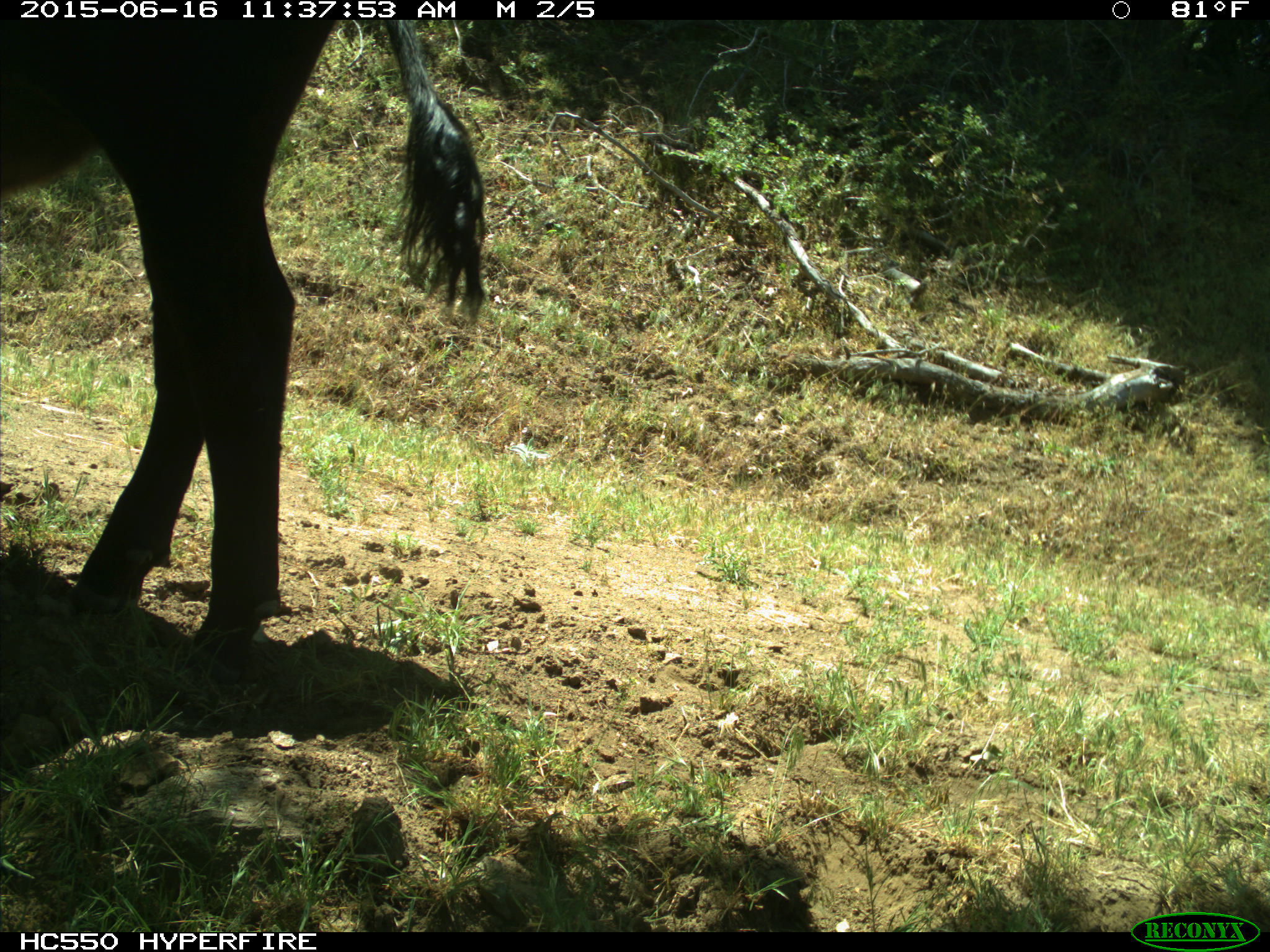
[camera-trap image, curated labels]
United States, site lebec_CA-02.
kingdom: Animalia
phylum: Chordata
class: Mammalia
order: Artiodactyla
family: Bovidae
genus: Bos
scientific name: Bos taurus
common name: domestic cow